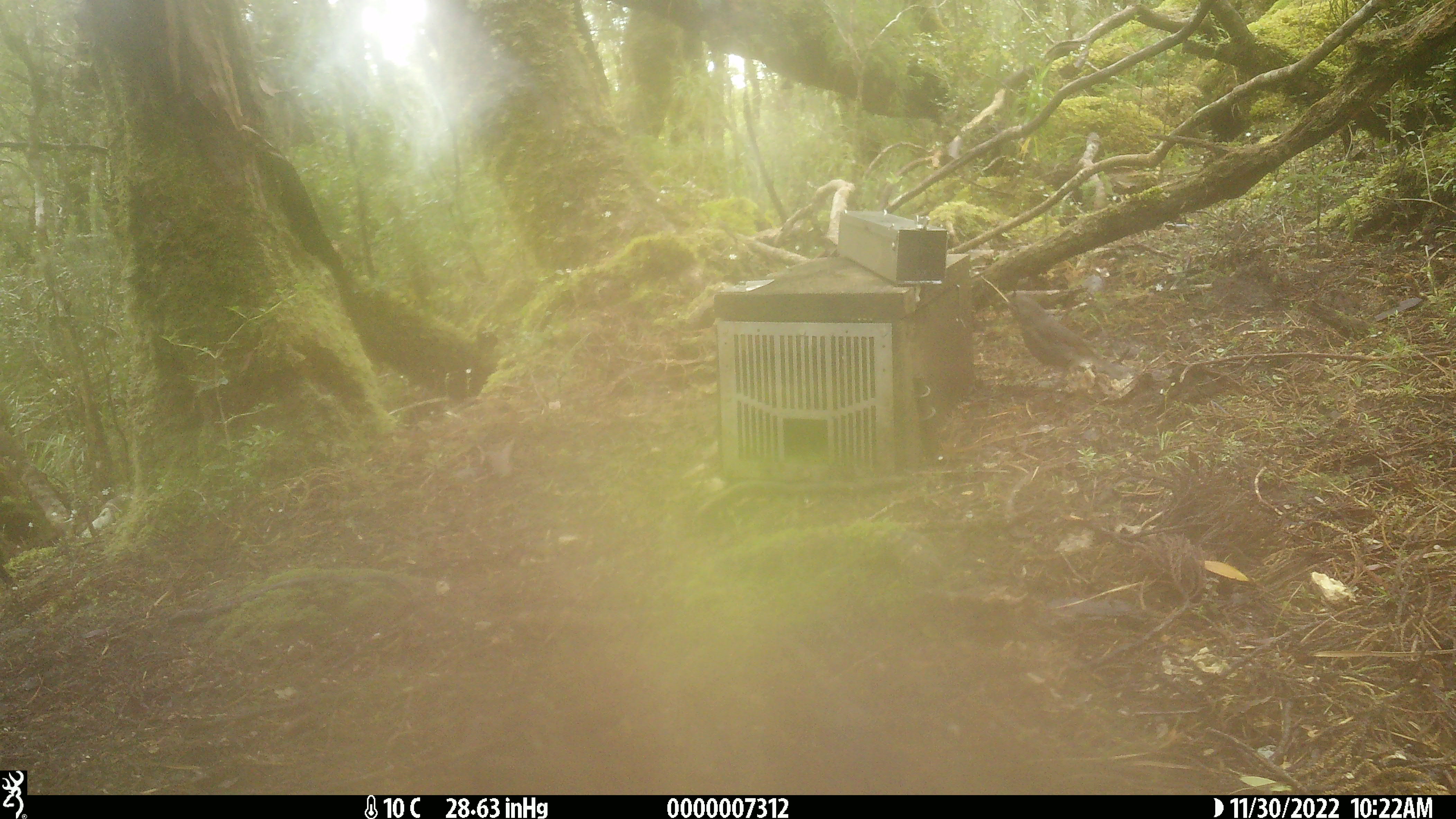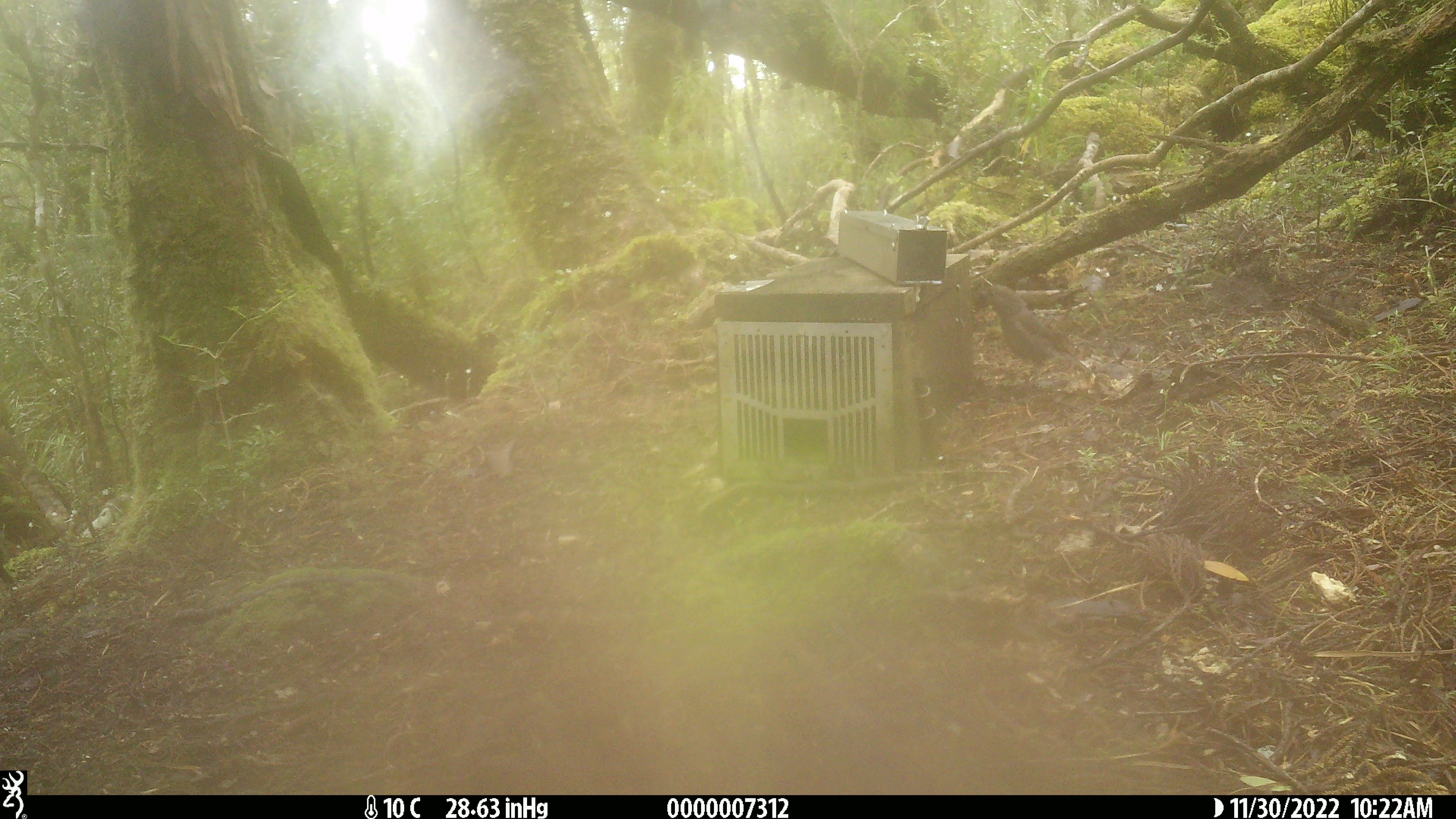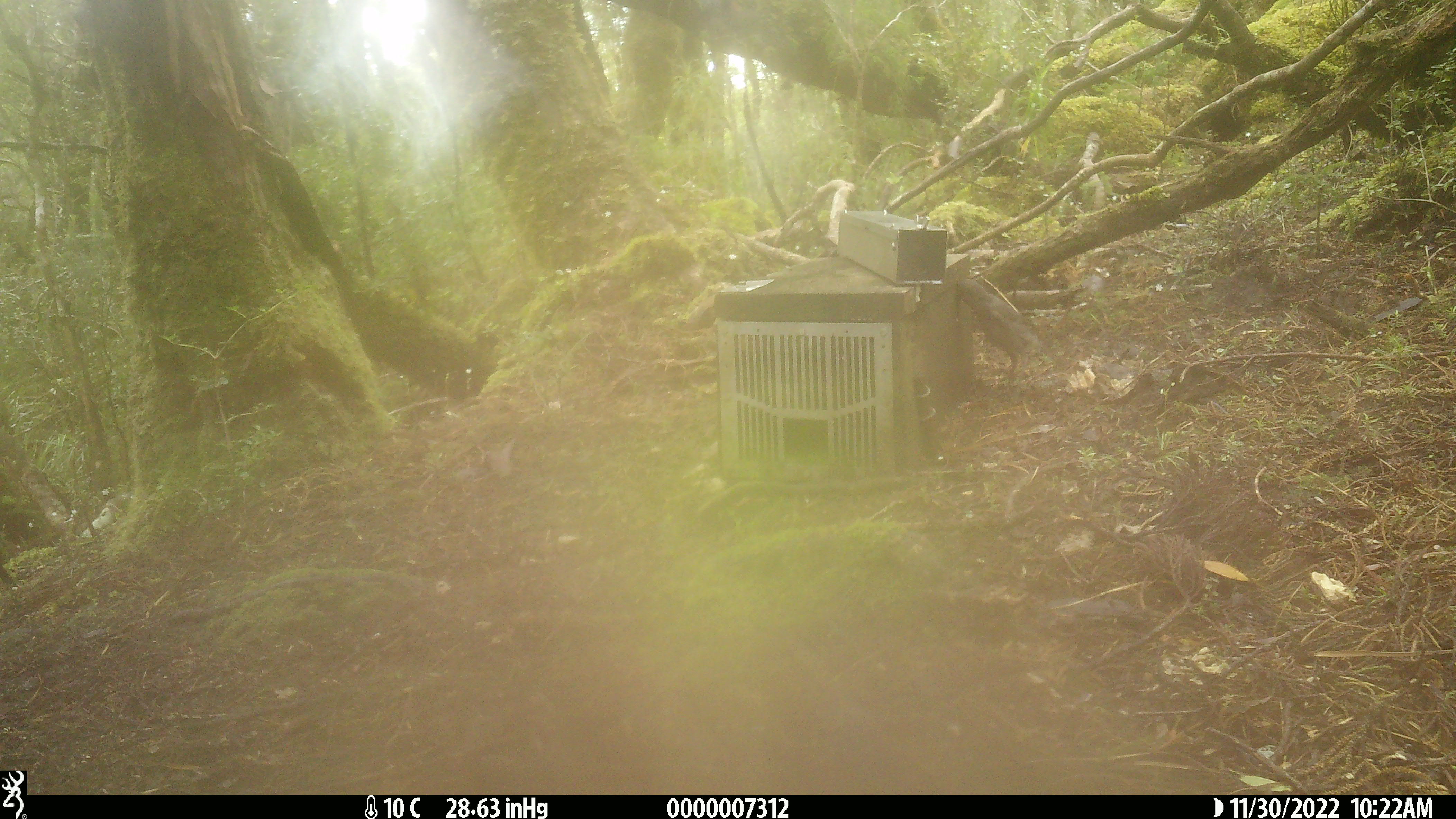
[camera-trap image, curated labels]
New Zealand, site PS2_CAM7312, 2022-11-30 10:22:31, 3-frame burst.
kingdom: Animalia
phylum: Chordata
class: Aves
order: Passeriformes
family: Petroicidae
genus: Petroica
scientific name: Petroica australis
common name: new zealand robin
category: robin